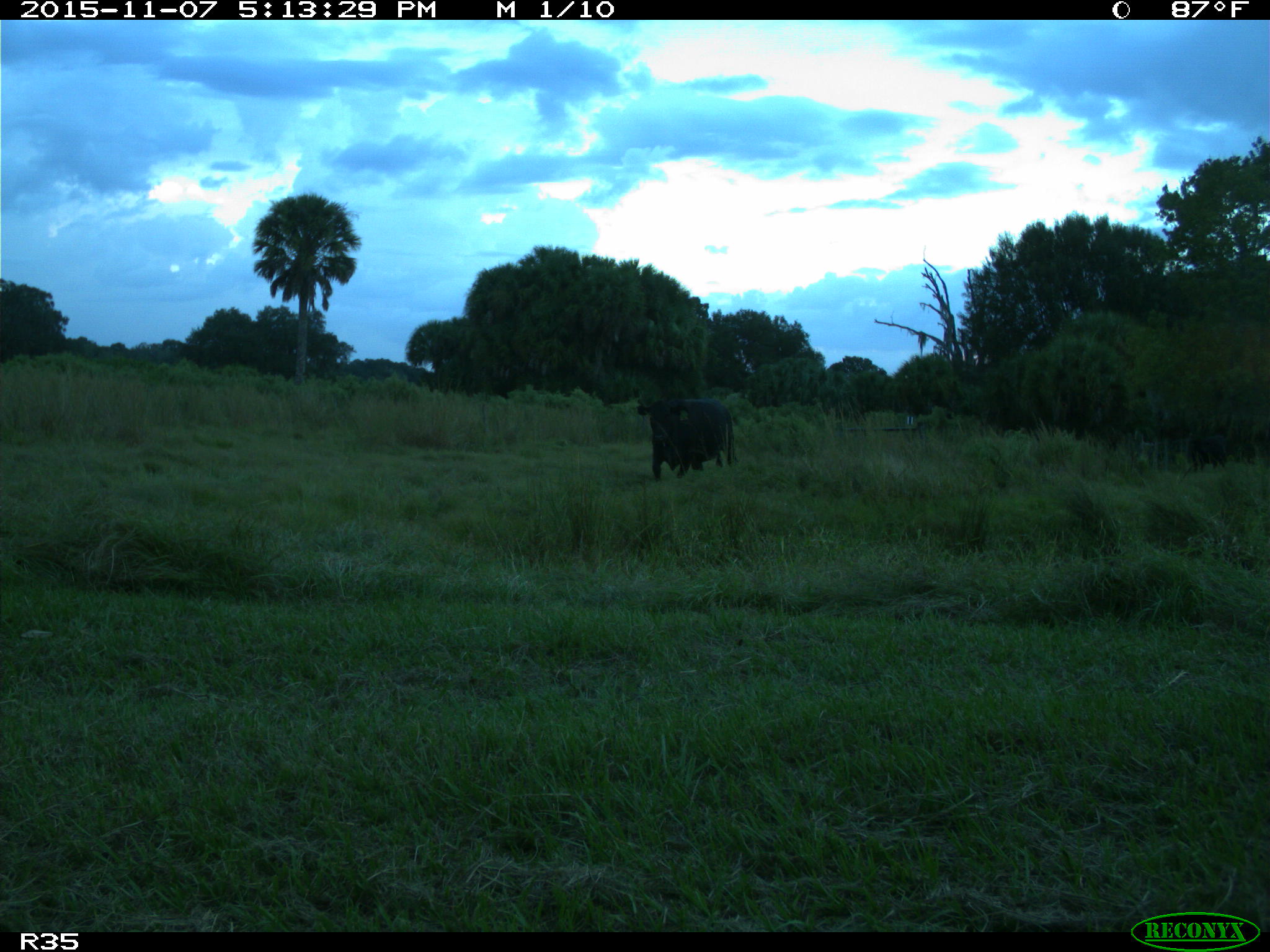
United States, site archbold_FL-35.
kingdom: Animalia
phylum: Chordata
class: Mammalia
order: Artiodactyla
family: Bovidae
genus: Bos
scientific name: Bos taurus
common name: domestic cow